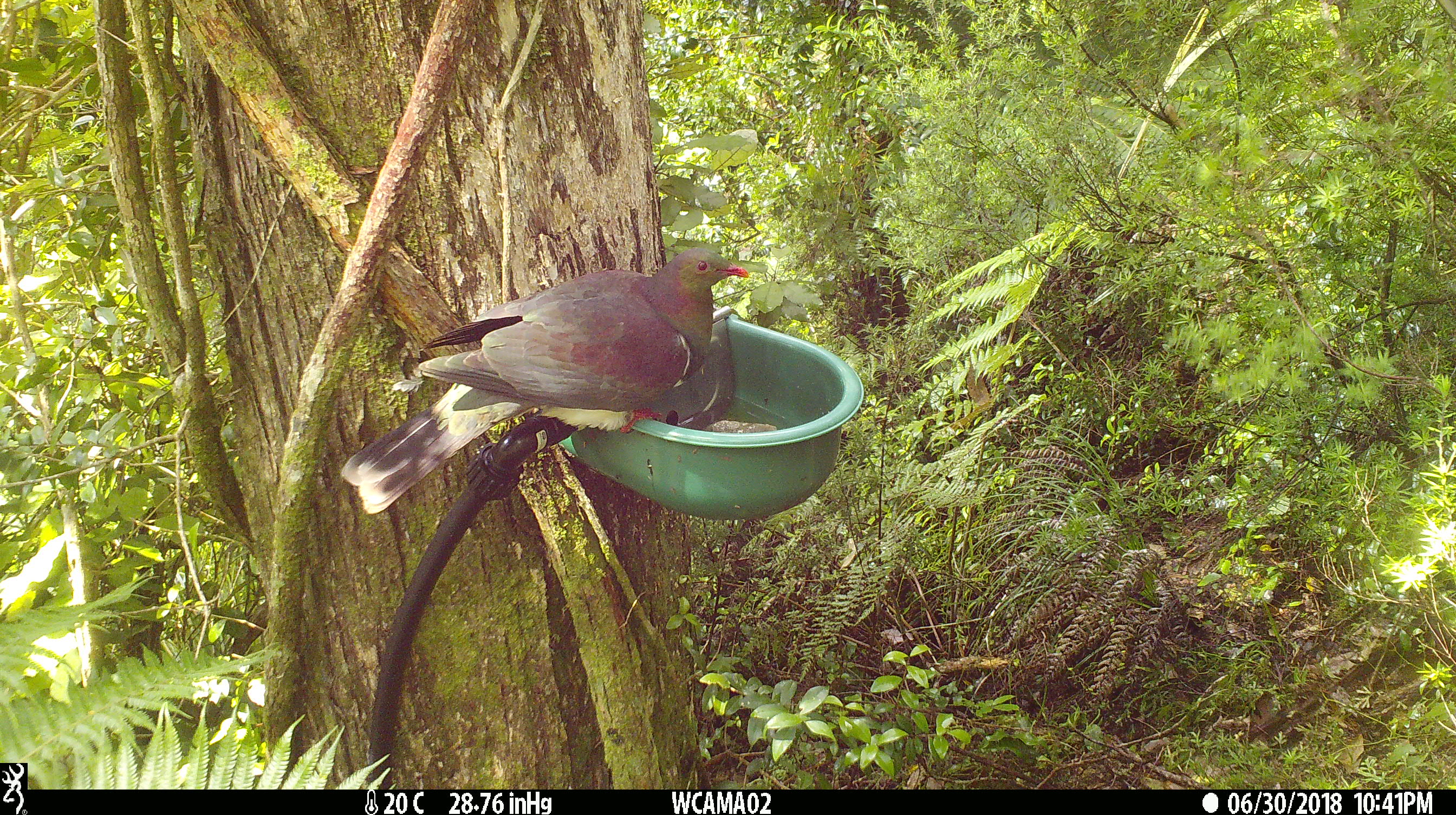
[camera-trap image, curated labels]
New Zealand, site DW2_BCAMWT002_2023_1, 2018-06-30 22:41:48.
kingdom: Animalia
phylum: Chordata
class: Aves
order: Columbiformes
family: Columbidae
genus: Hemiphaga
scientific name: Hemiphaga novaeseelandiae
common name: new zealand pigeon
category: kereru